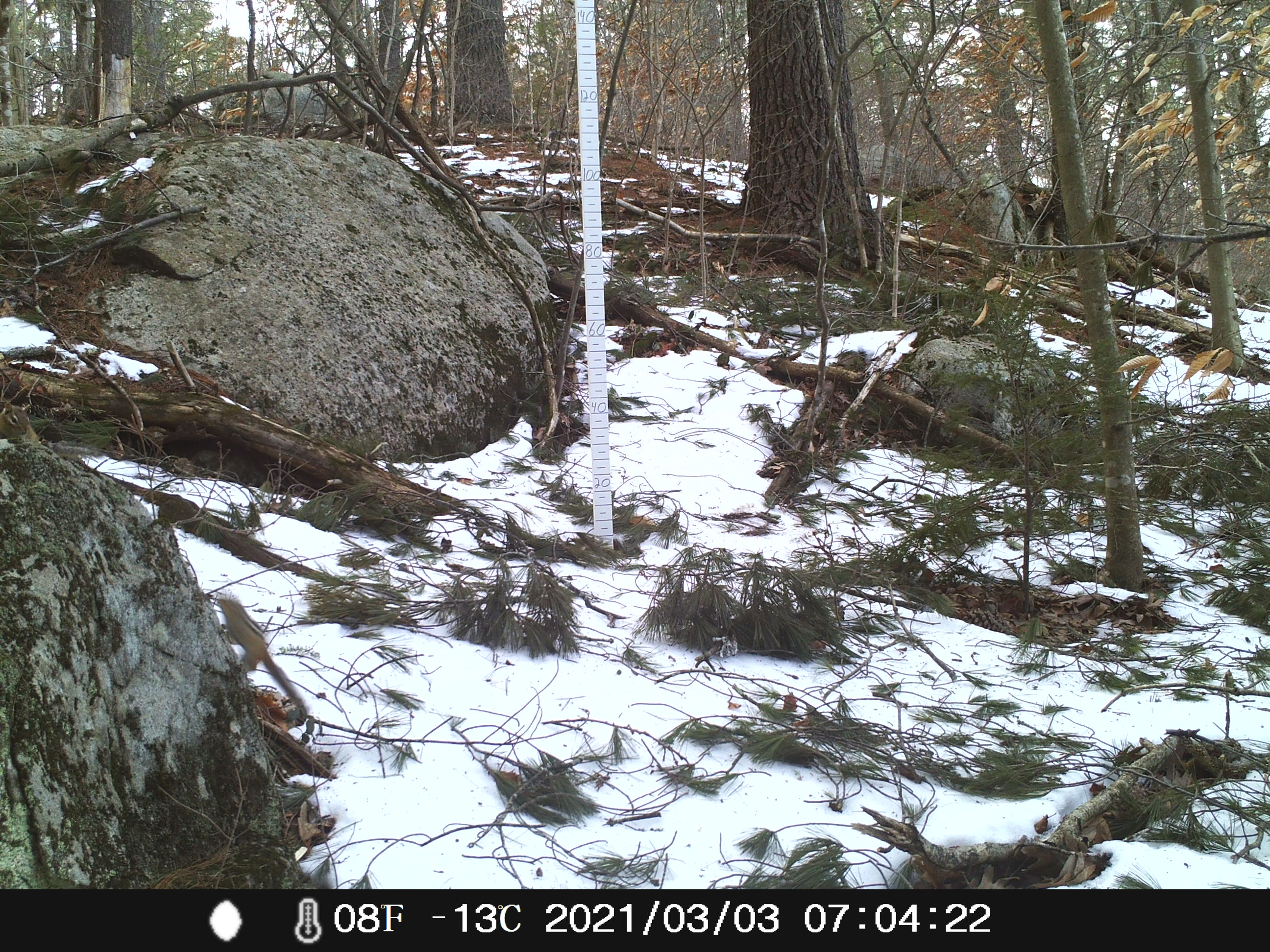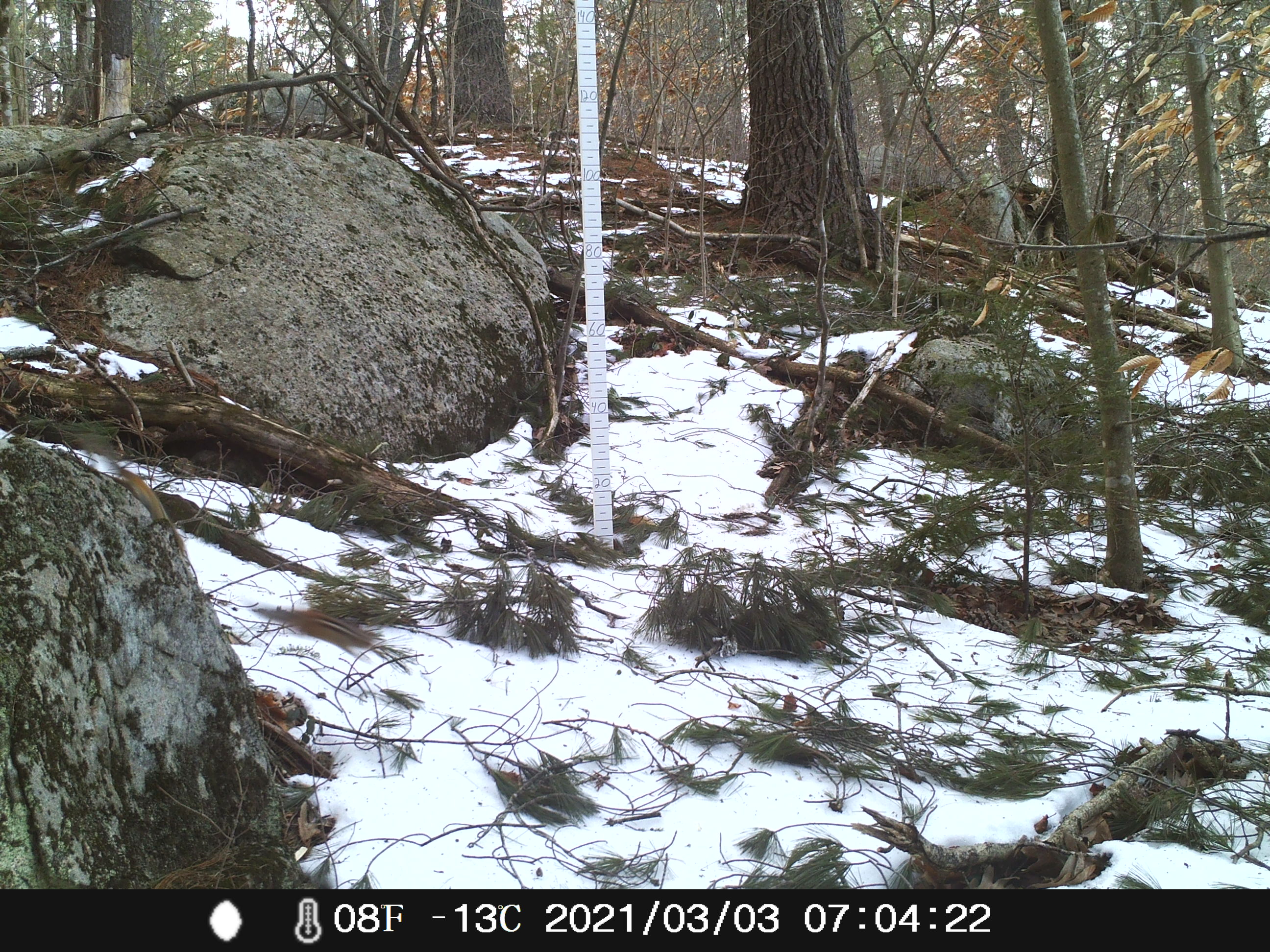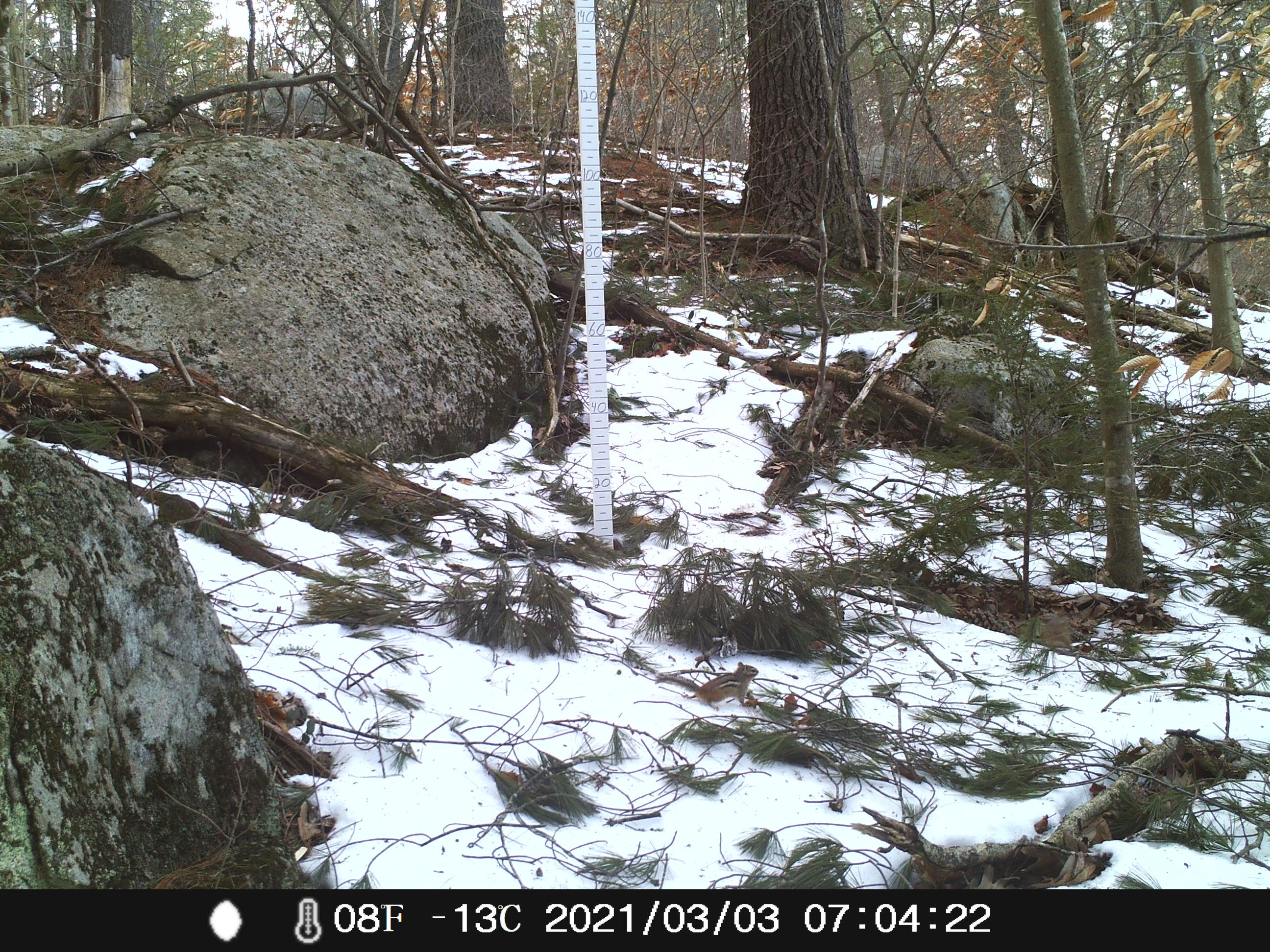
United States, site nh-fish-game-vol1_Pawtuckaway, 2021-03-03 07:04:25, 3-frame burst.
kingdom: Animalia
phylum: Chordata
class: Mammalia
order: Rodentia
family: Sciuridae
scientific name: Tamiini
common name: chipmunk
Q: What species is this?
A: Chipmunk (Tamiini).